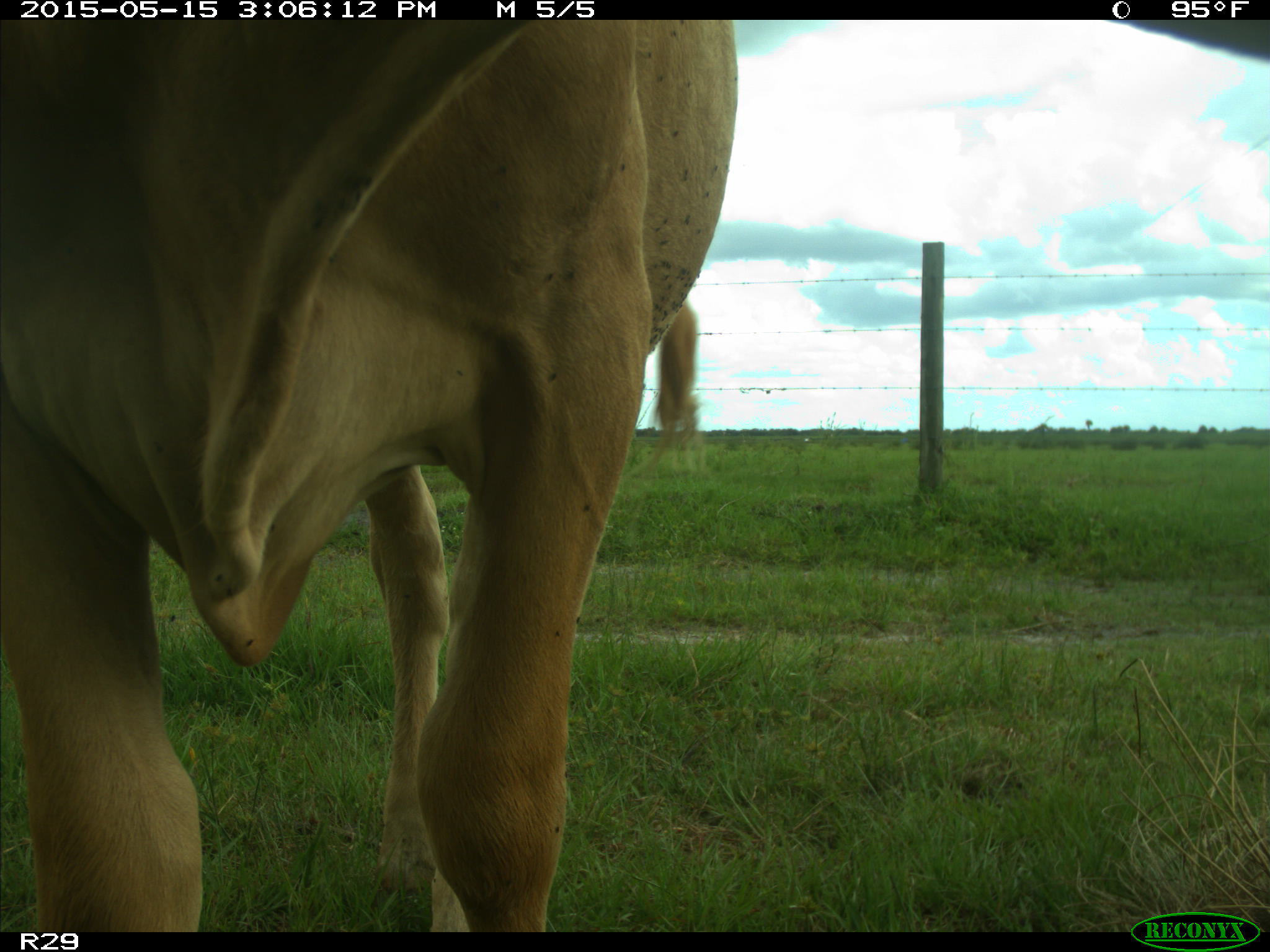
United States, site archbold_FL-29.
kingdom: Animalia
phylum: Chordata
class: Mammalia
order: Artiodactyla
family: Bovidae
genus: Bos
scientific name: Bos taurus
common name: domestic cow